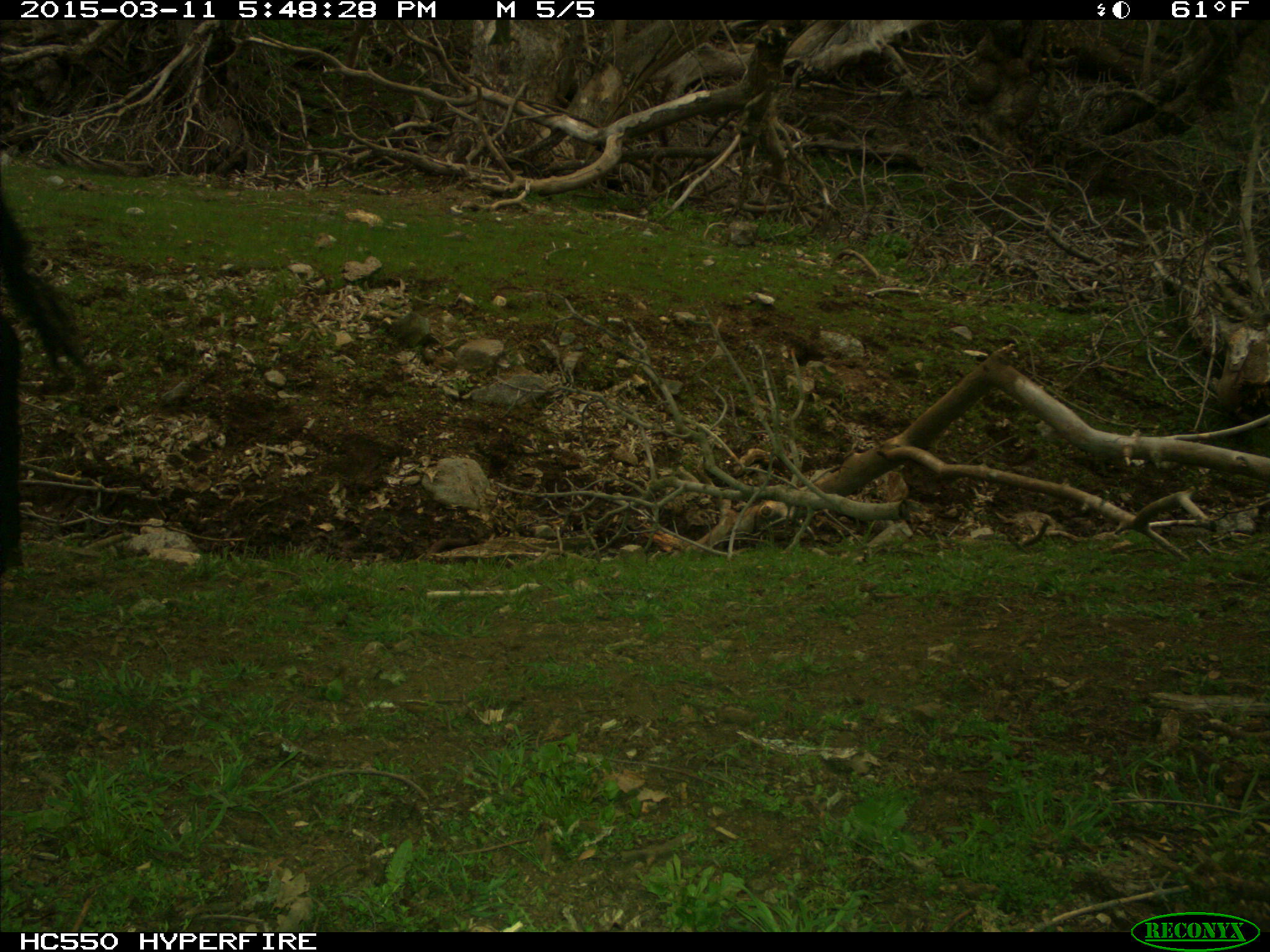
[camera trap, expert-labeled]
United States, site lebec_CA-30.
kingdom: Animalia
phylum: Chordata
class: Mammalia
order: Artiodactyla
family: Bovidae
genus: Bos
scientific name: Bos taurus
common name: domestic cow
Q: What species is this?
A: Bos taurus (domestic cow).